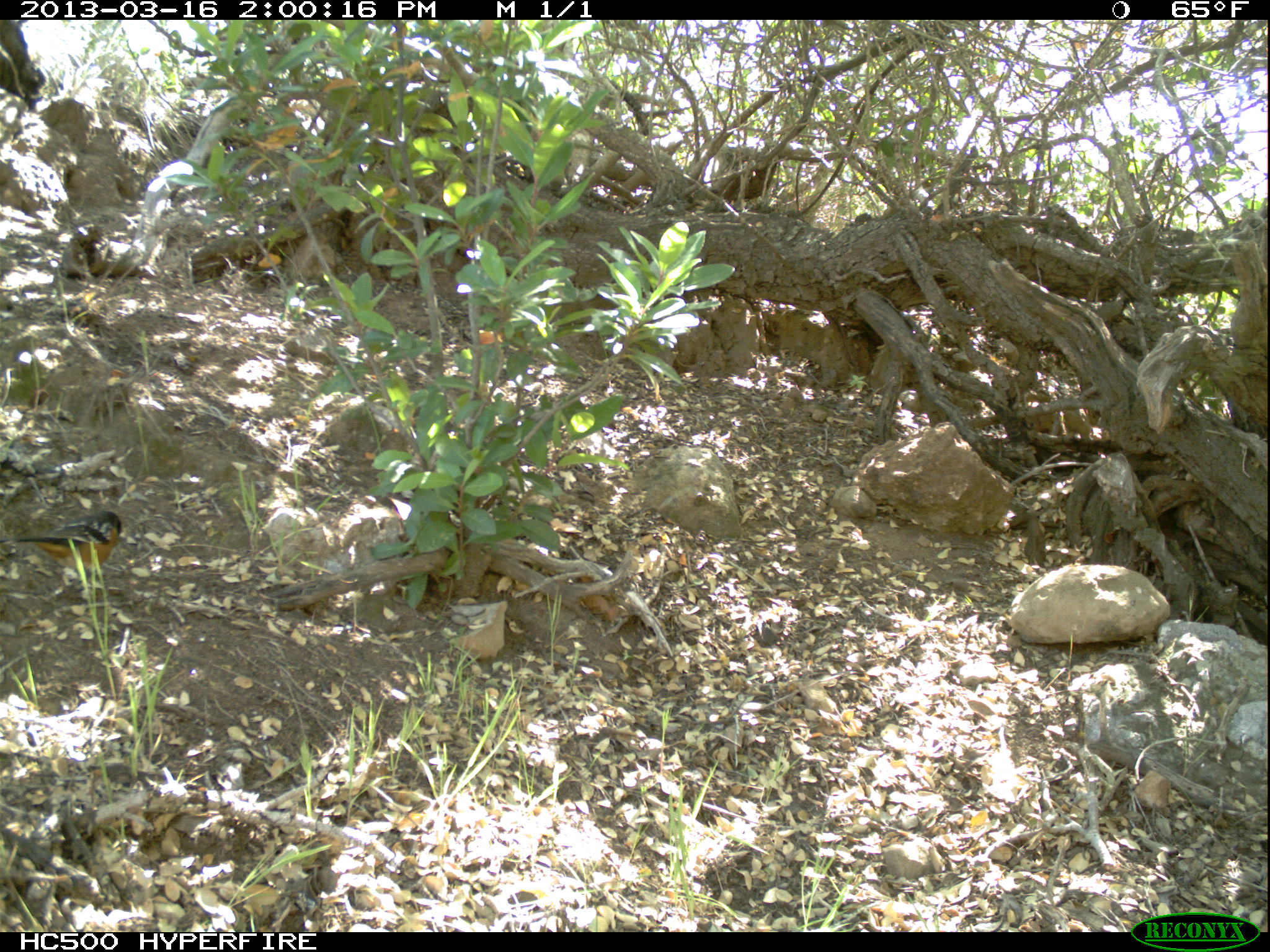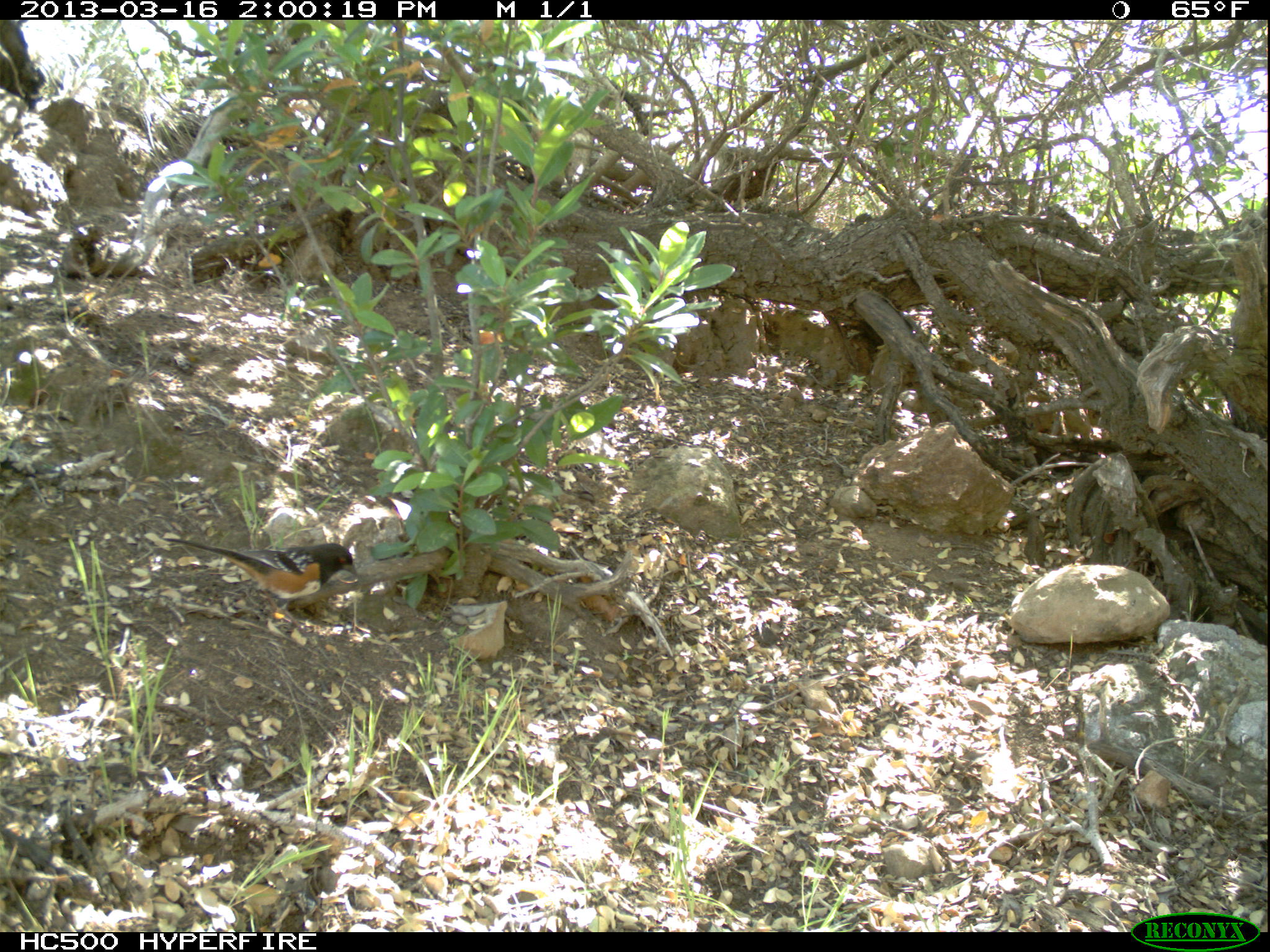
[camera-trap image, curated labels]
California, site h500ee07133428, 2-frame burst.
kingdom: Animalia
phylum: Chordata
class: Aves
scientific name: Aves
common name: bird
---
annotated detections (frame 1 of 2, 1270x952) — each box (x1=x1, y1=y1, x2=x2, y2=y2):
bird: (x1=0, y1=509, x2=123, y2=582)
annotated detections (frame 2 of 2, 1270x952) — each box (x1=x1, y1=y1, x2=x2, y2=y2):
bird: (x1=160, y1=540, x2=357, y2=636)